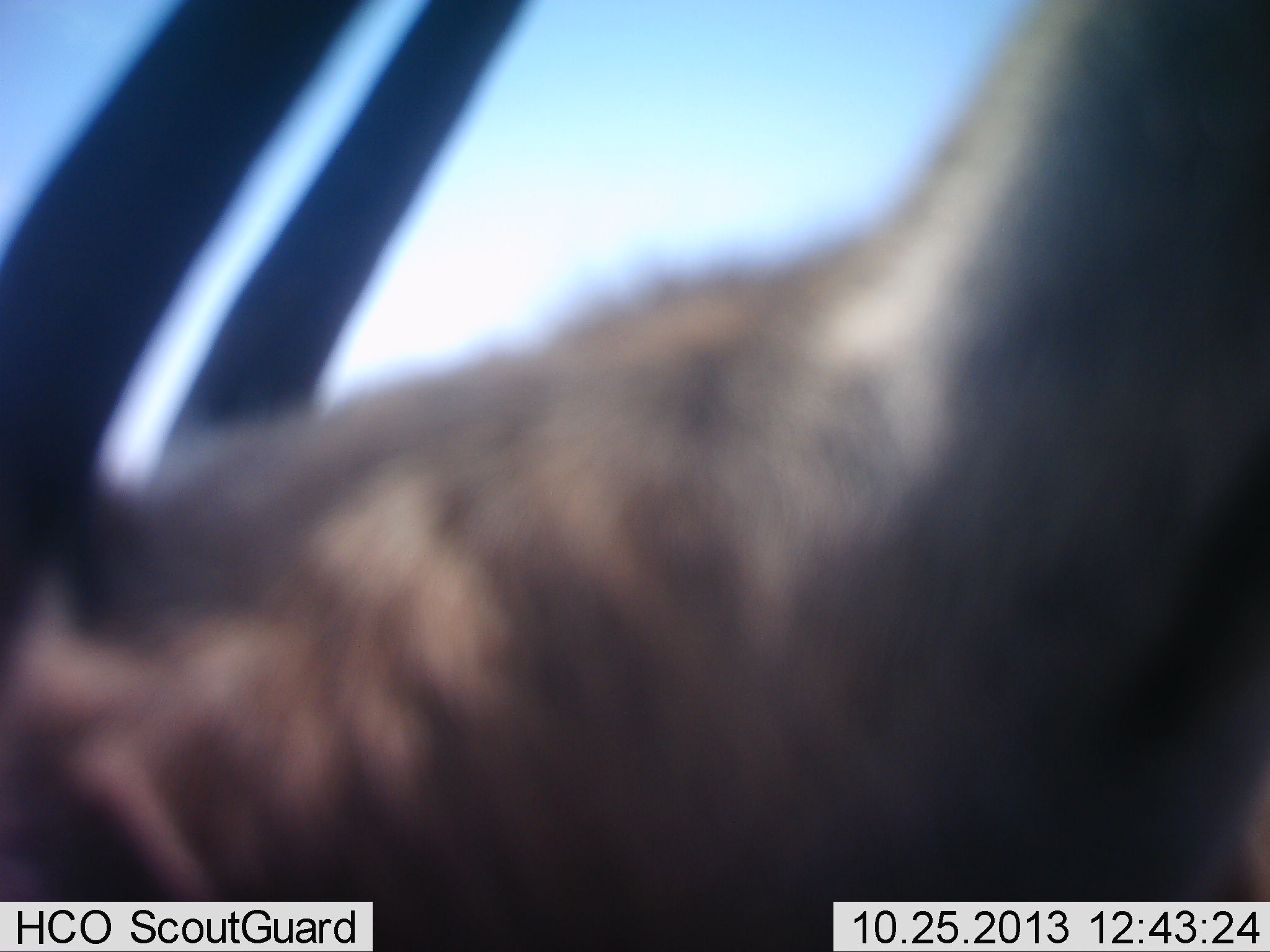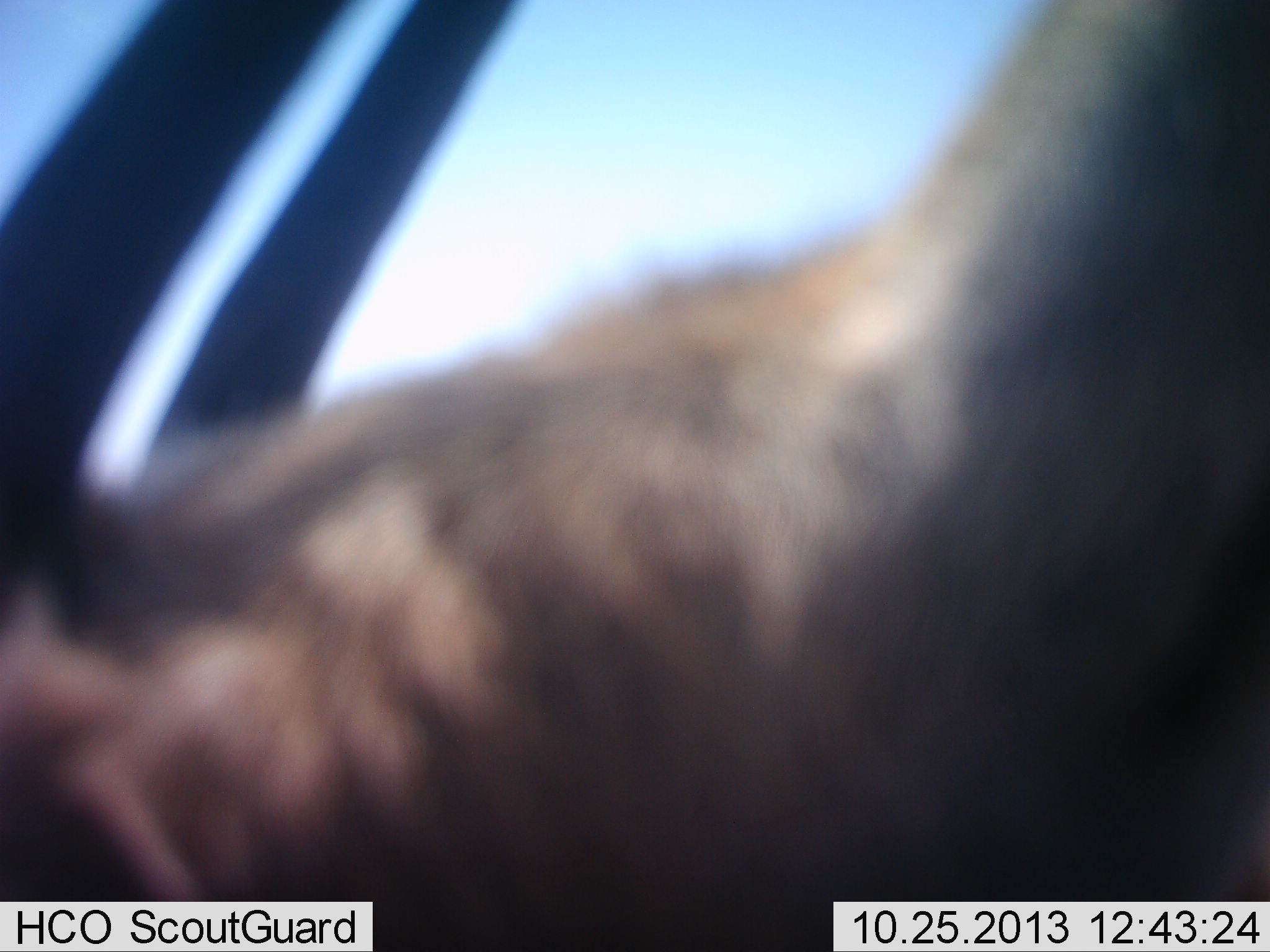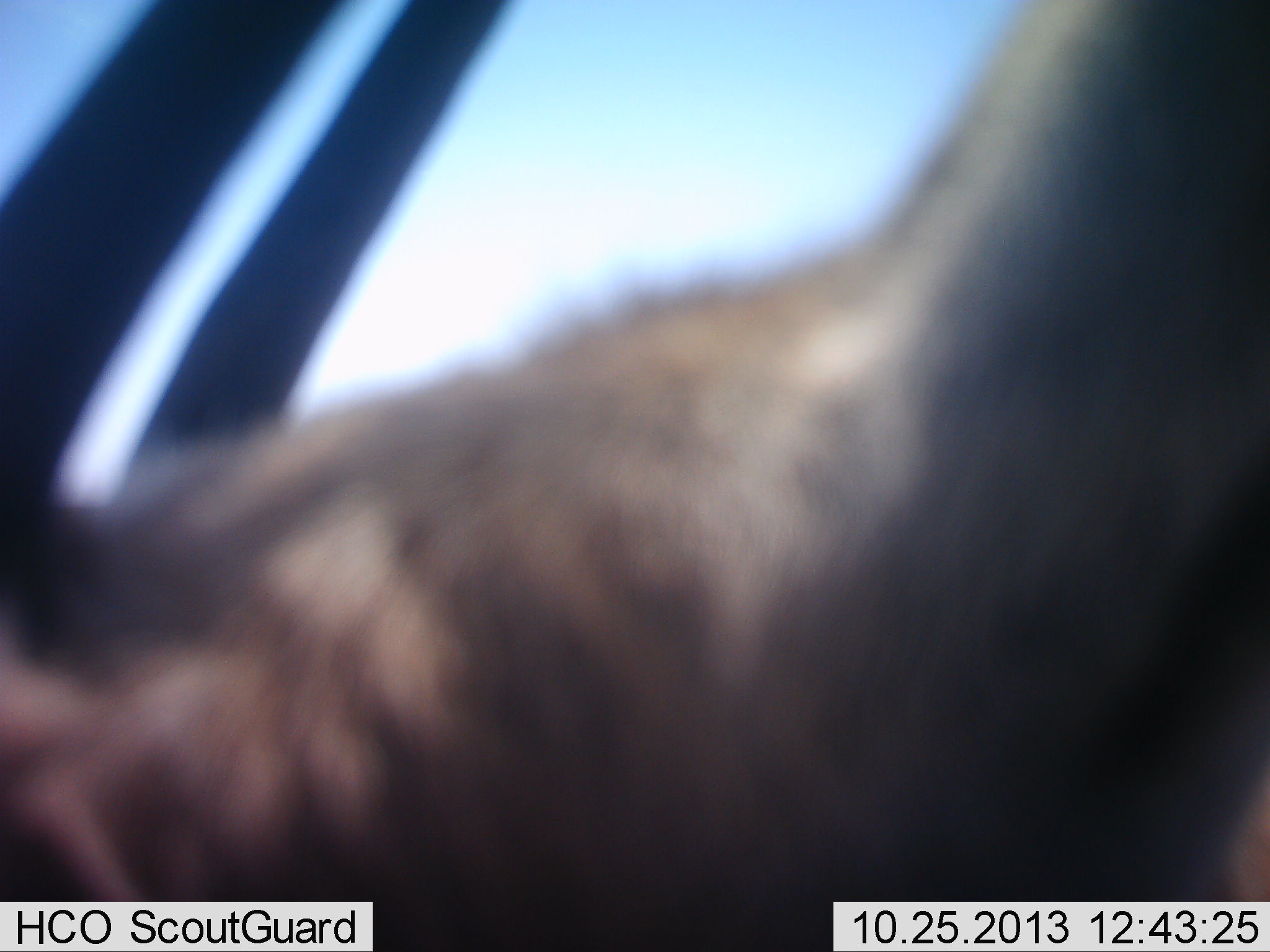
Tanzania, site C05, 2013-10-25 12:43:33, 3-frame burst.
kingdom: Animalia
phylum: Chordata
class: Mammalia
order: Artiodactyla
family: Bovidae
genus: Eudorcas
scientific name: Eudorcas thomsonii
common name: thomson's gazelle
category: gazellethomsons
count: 1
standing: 80%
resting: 0%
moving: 0%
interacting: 0%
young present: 0%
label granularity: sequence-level